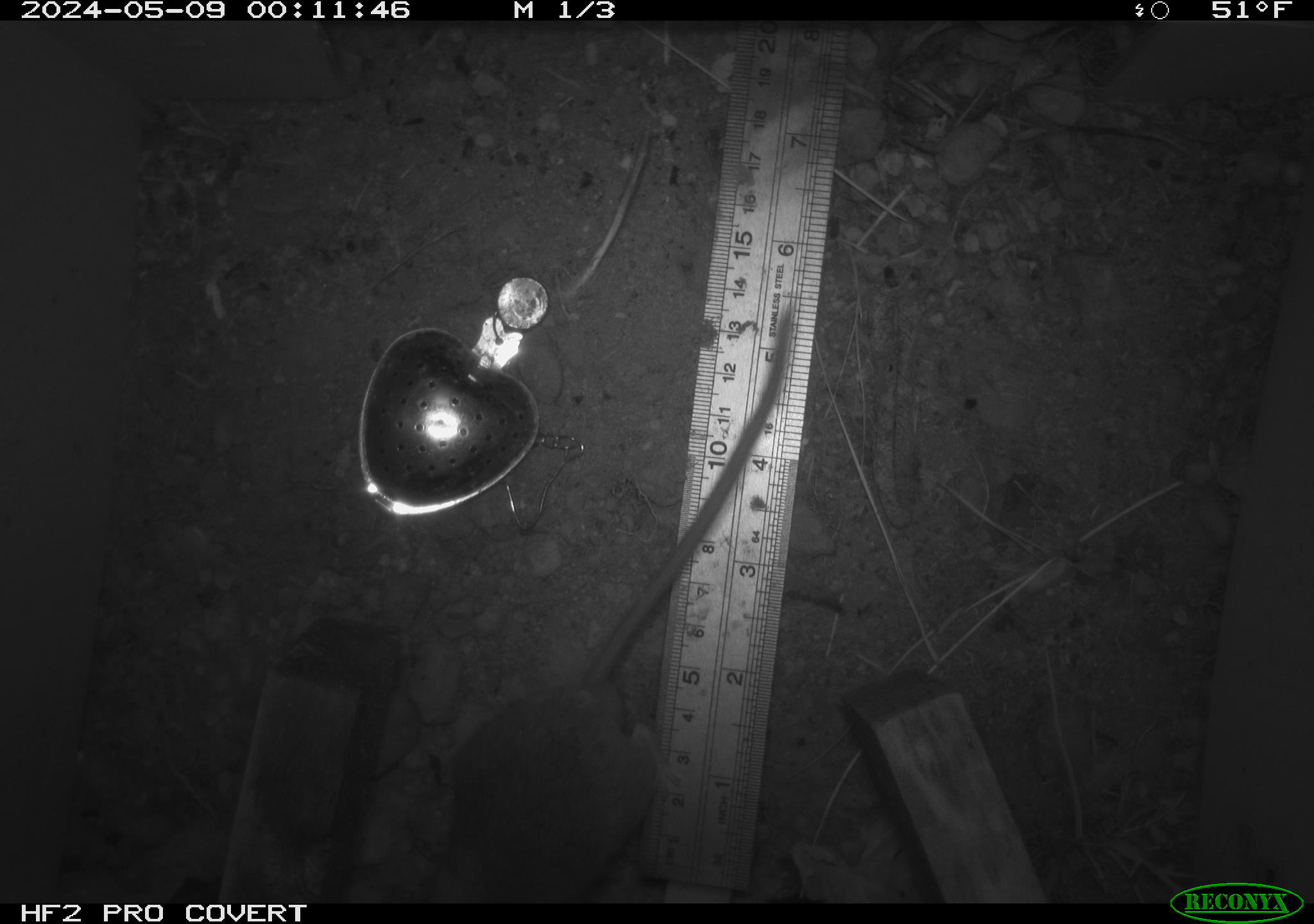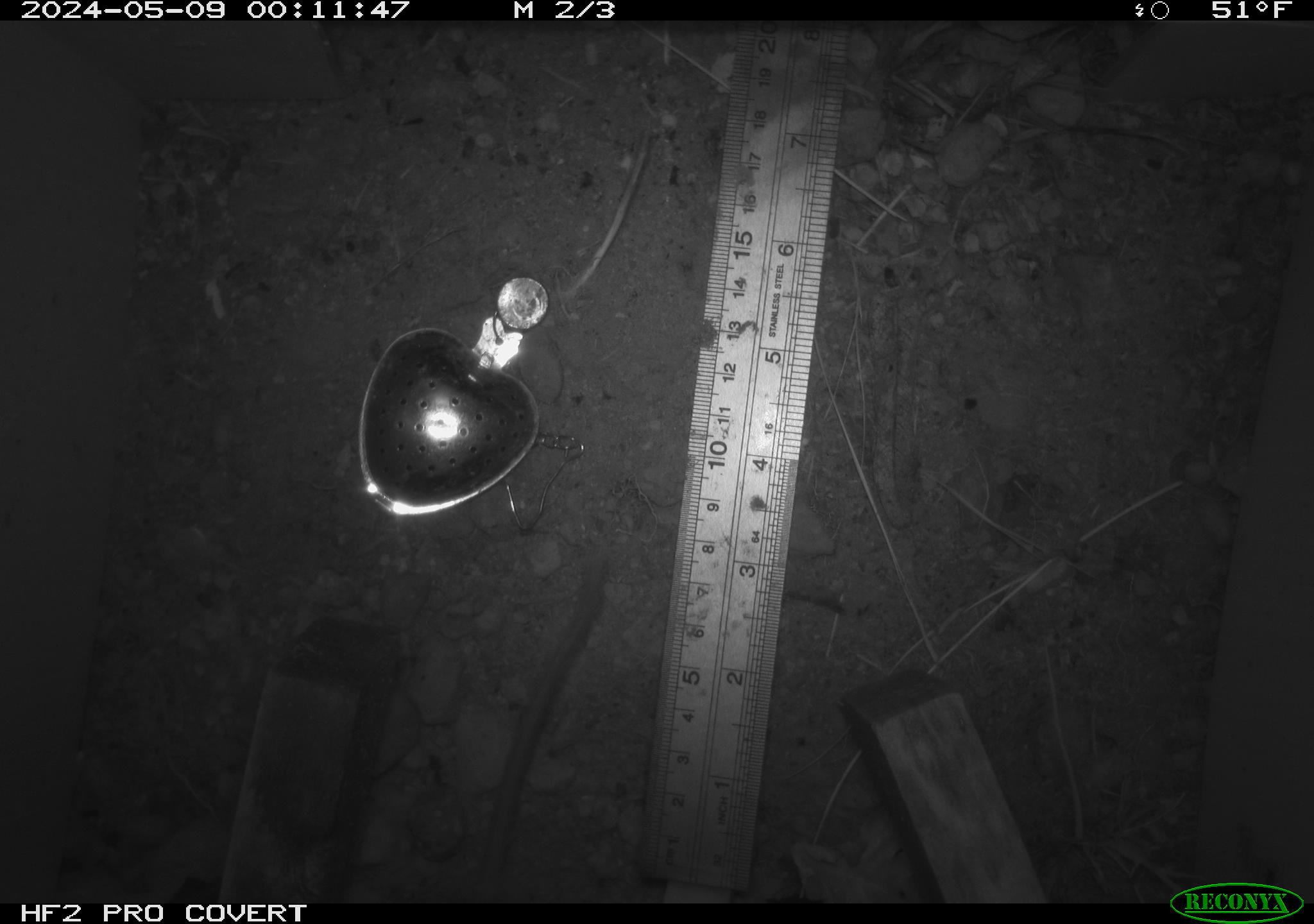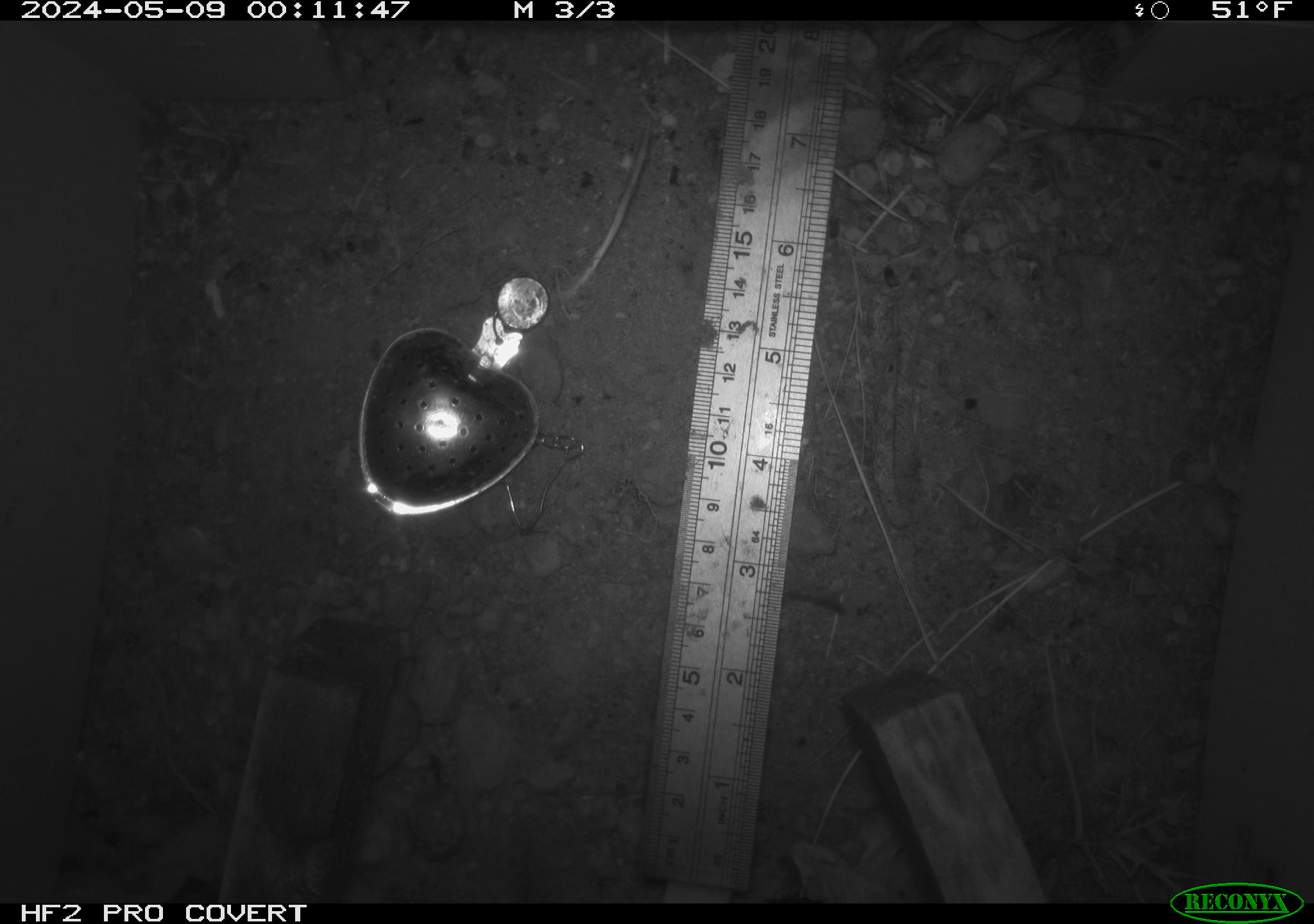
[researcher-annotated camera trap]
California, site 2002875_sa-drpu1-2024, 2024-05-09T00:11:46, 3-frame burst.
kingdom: Animalia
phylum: Chordata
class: Mammalia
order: Rodentia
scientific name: Rodentia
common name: mouse species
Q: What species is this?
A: Mouse species (Rodentia).